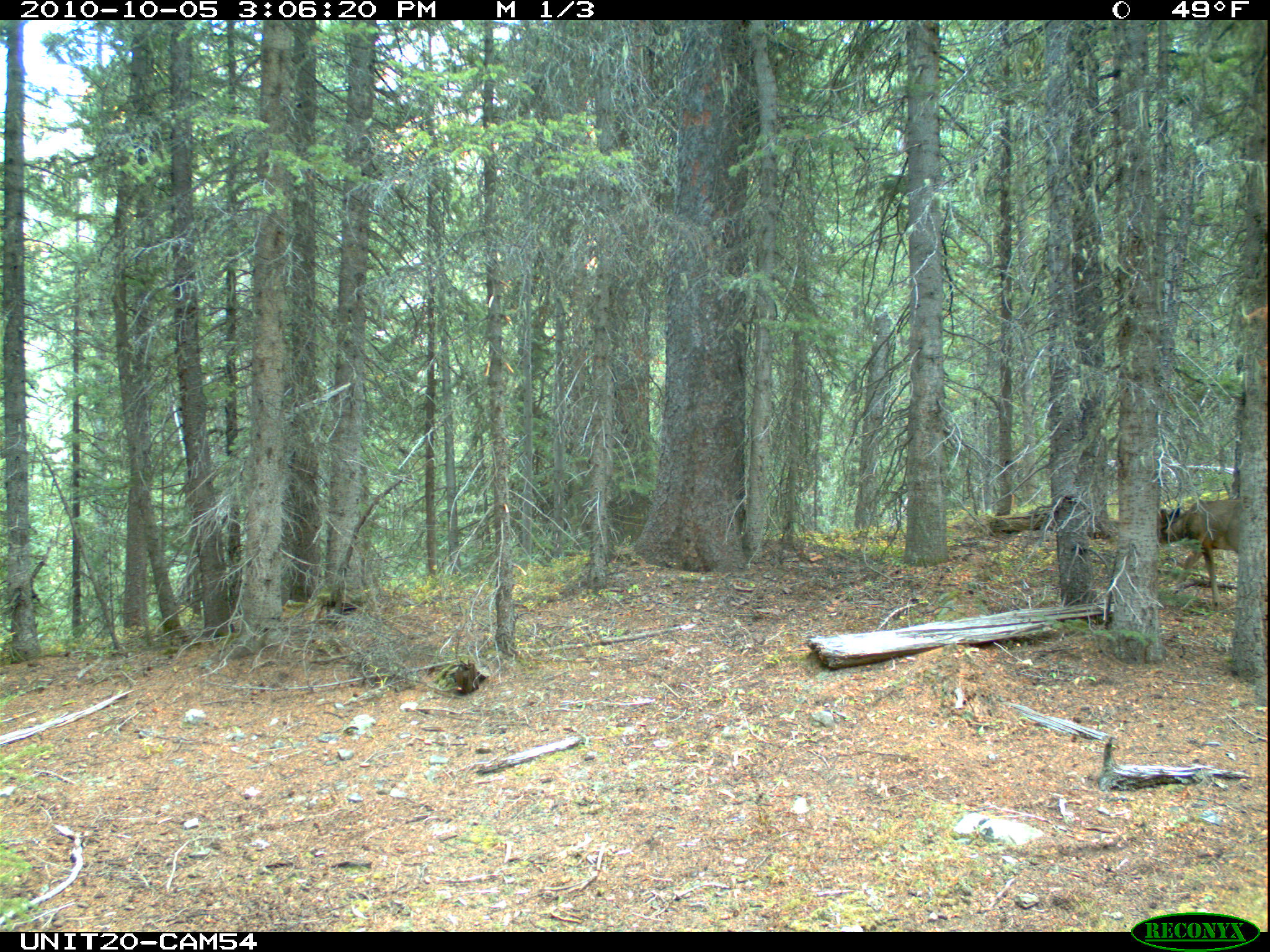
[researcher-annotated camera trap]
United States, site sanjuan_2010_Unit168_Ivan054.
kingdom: Animalia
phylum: Chordata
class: Mammalia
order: Artiodactyla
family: Cervidae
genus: Odocoileus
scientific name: Odocoileus hemionus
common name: mule deer